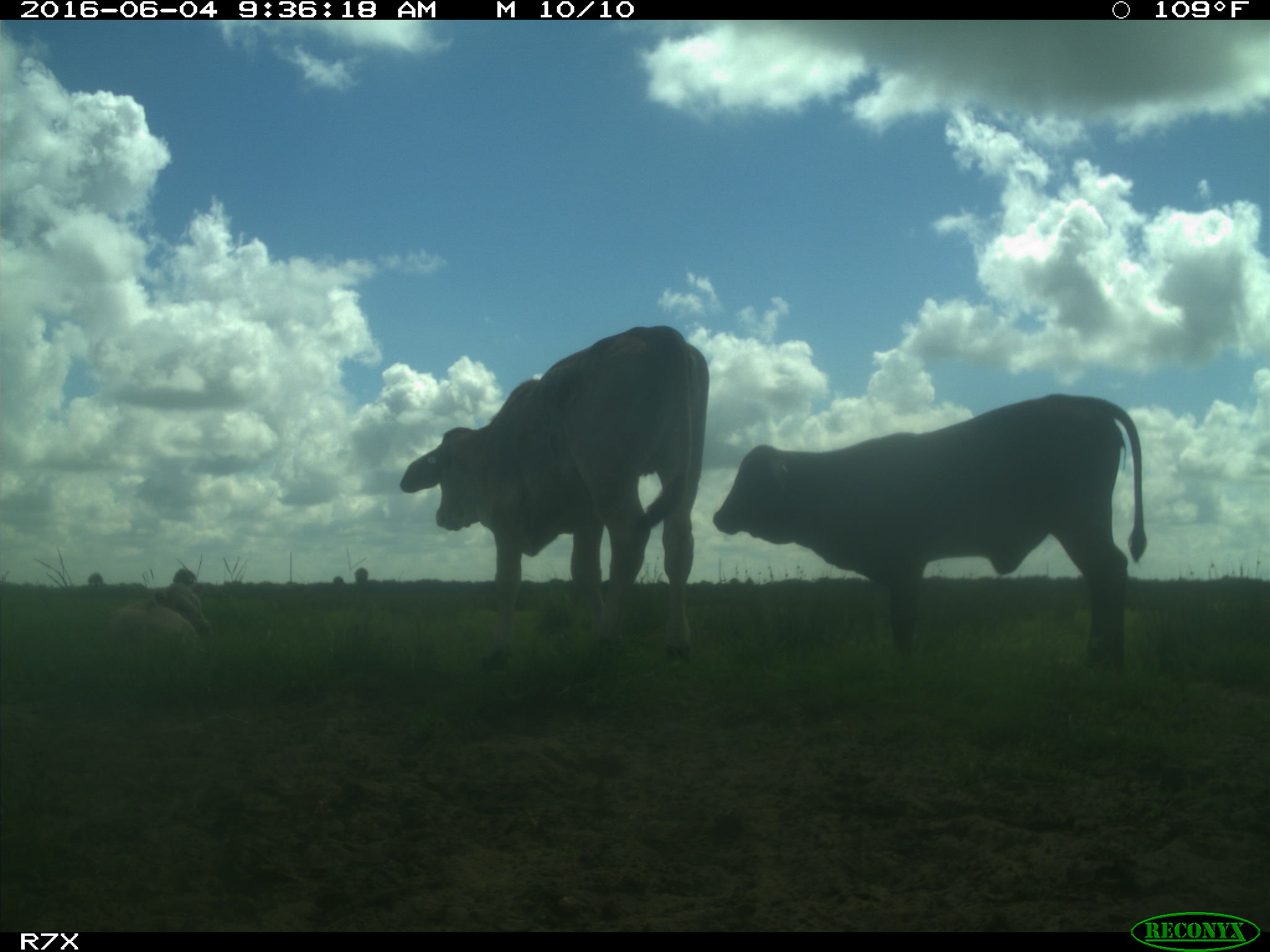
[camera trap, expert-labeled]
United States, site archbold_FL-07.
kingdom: Animalia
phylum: Chordata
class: Mammalia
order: Artiodactyla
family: Bovidae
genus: Bos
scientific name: Bos taurus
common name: domestic cow